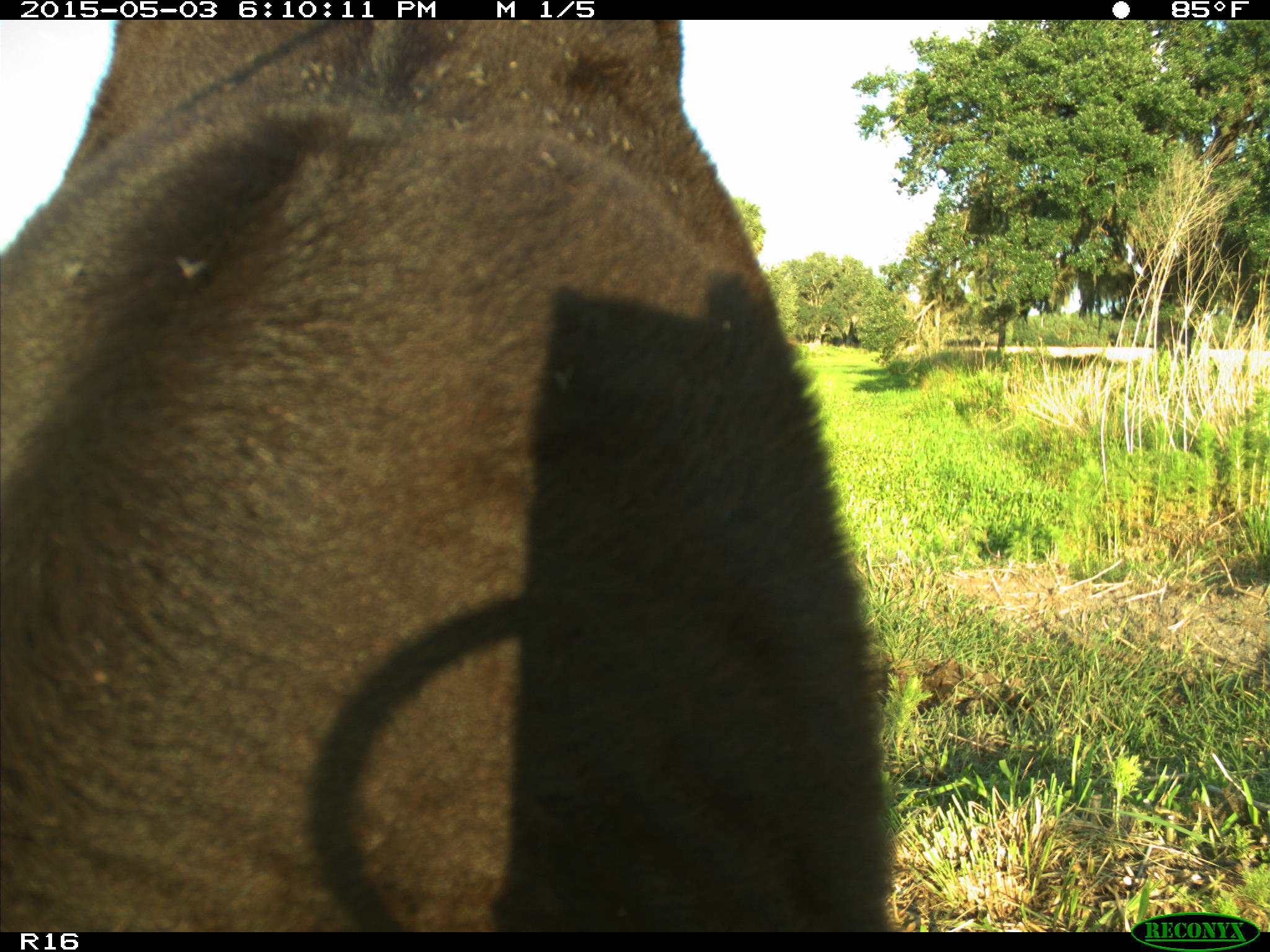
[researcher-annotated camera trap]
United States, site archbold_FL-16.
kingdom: Animalia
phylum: Chordata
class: Mammalia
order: Artiodactyla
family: Bovidae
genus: Bos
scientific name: Bos taurus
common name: domestic cow